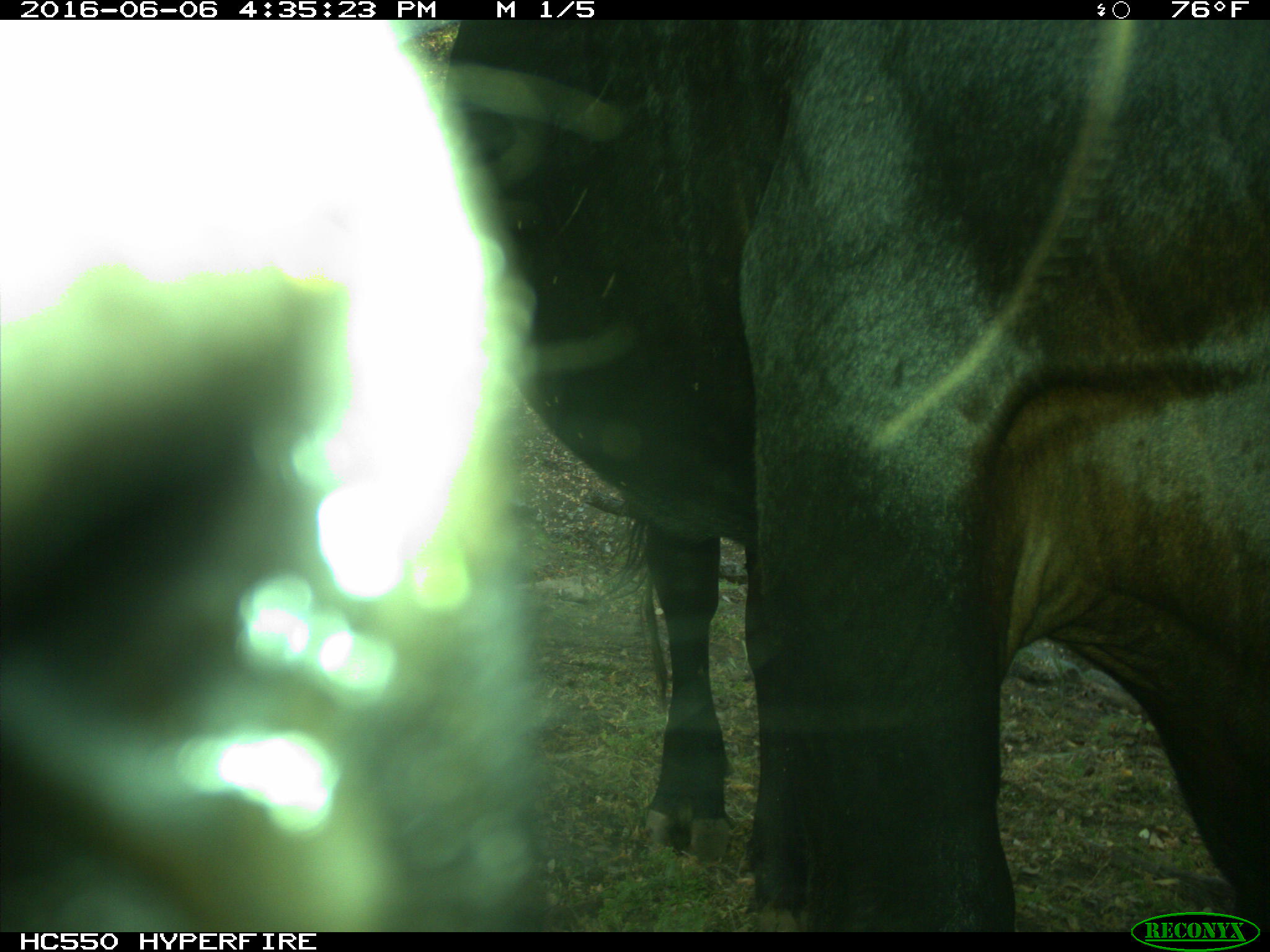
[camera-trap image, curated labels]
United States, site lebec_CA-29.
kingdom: Animalia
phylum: Chordata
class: Mammalia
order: Artiodactyla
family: Bovidae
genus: Bos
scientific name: Bos taurus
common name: domestic cow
Bos taurus (domestic cow).